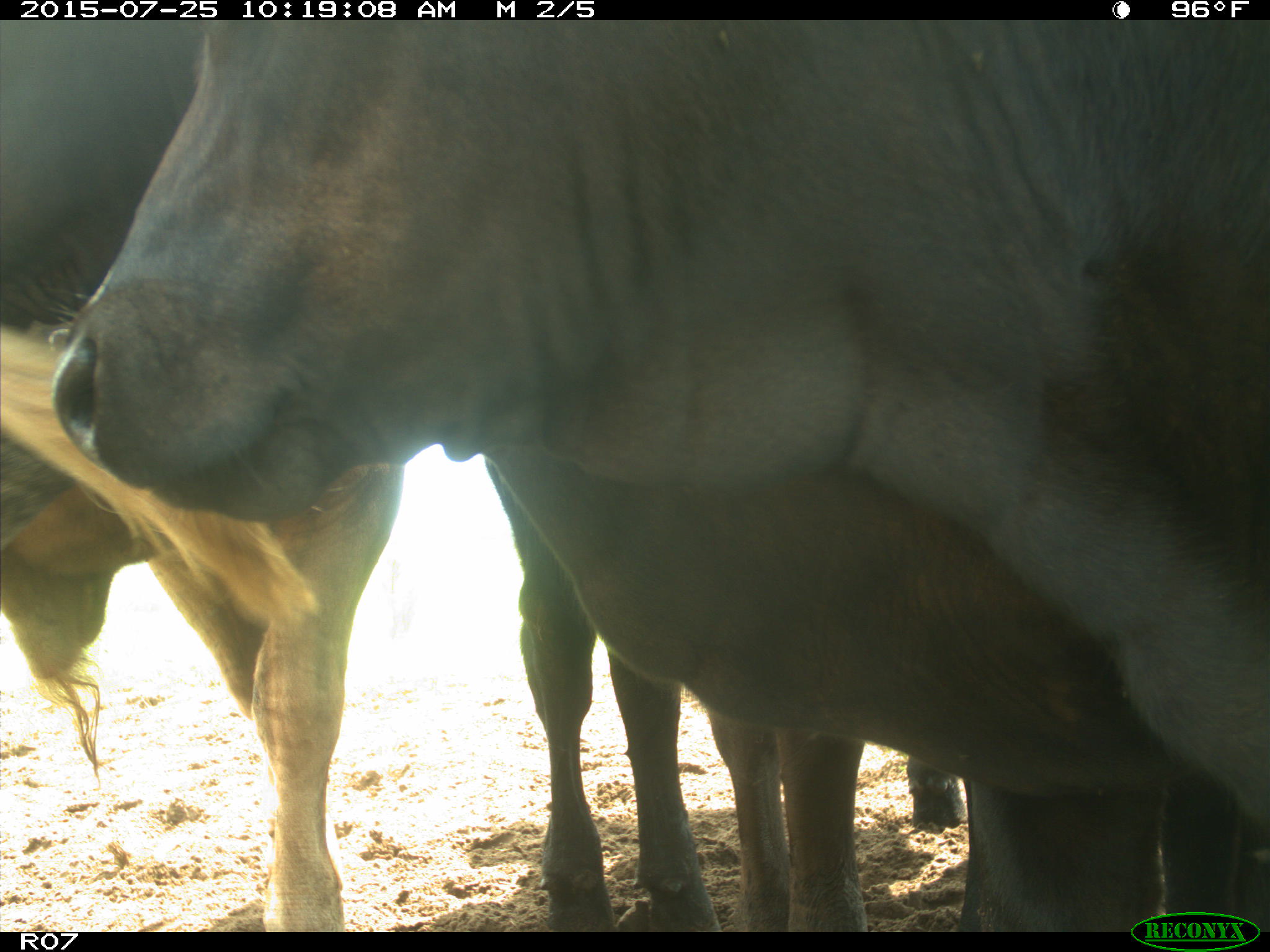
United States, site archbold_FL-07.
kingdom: Animalia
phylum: Chordata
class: Mammalia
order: Artiodactyla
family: Bovidae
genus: Bos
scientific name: Bos taurus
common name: domestic cow